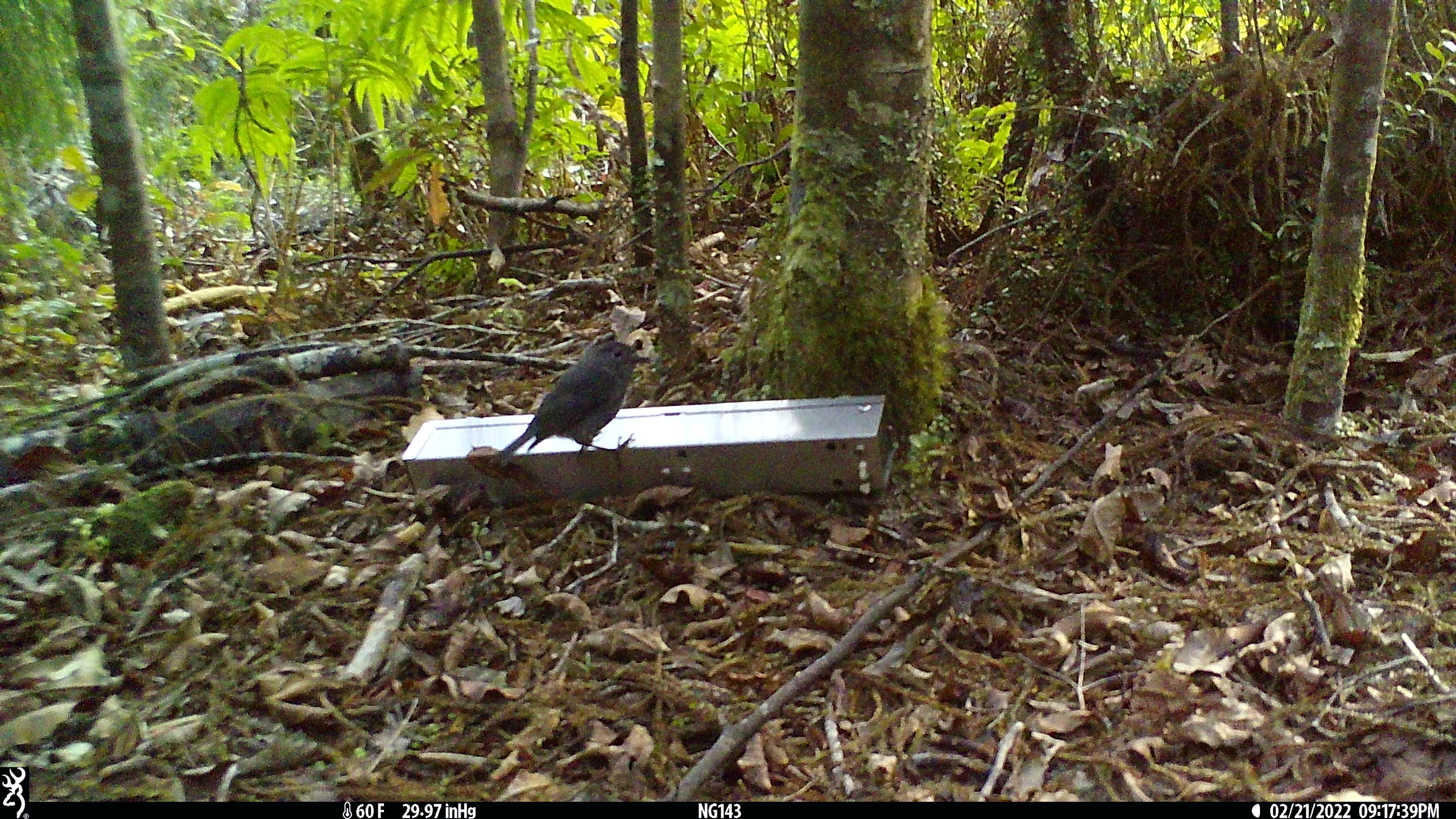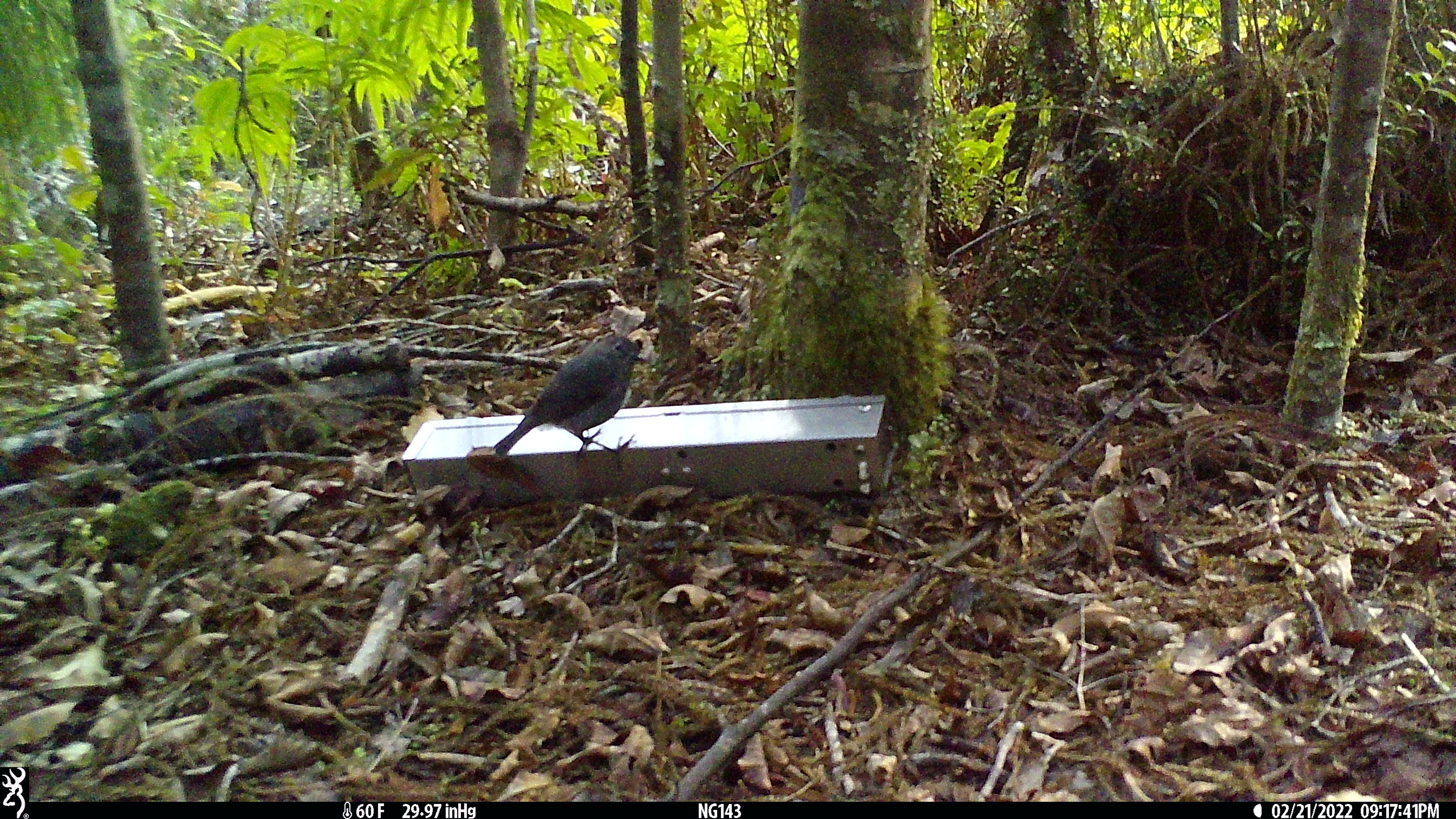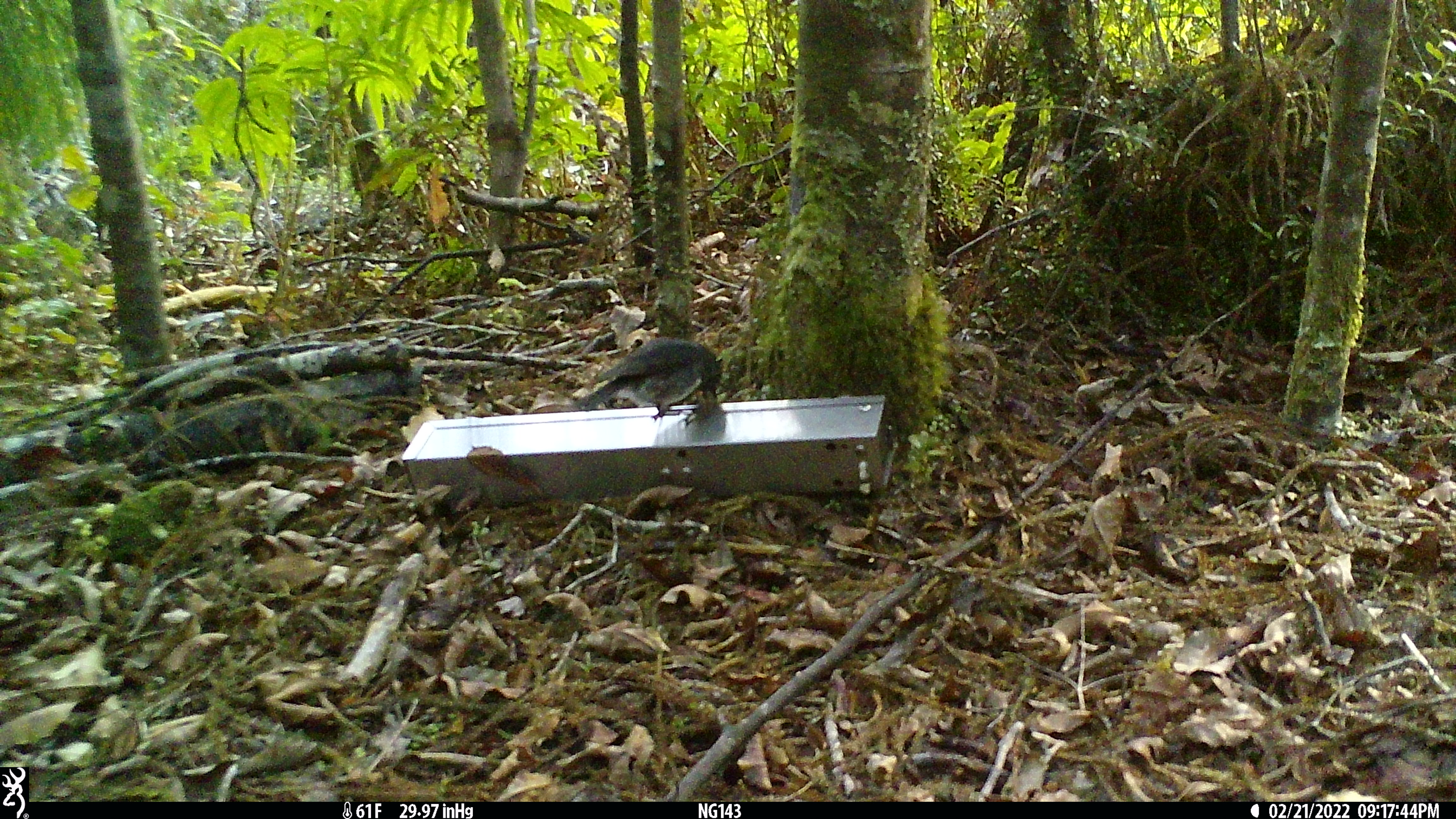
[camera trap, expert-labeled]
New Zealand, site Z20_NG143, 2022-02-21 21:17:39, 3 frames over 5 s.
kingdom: Animalia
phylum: Chordata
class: Aves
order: Passeriformes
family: Petroicidae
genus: Petroica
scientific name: Petroica macrocephala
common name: tomtit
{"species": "tomtit (Petroica macrocephala)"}